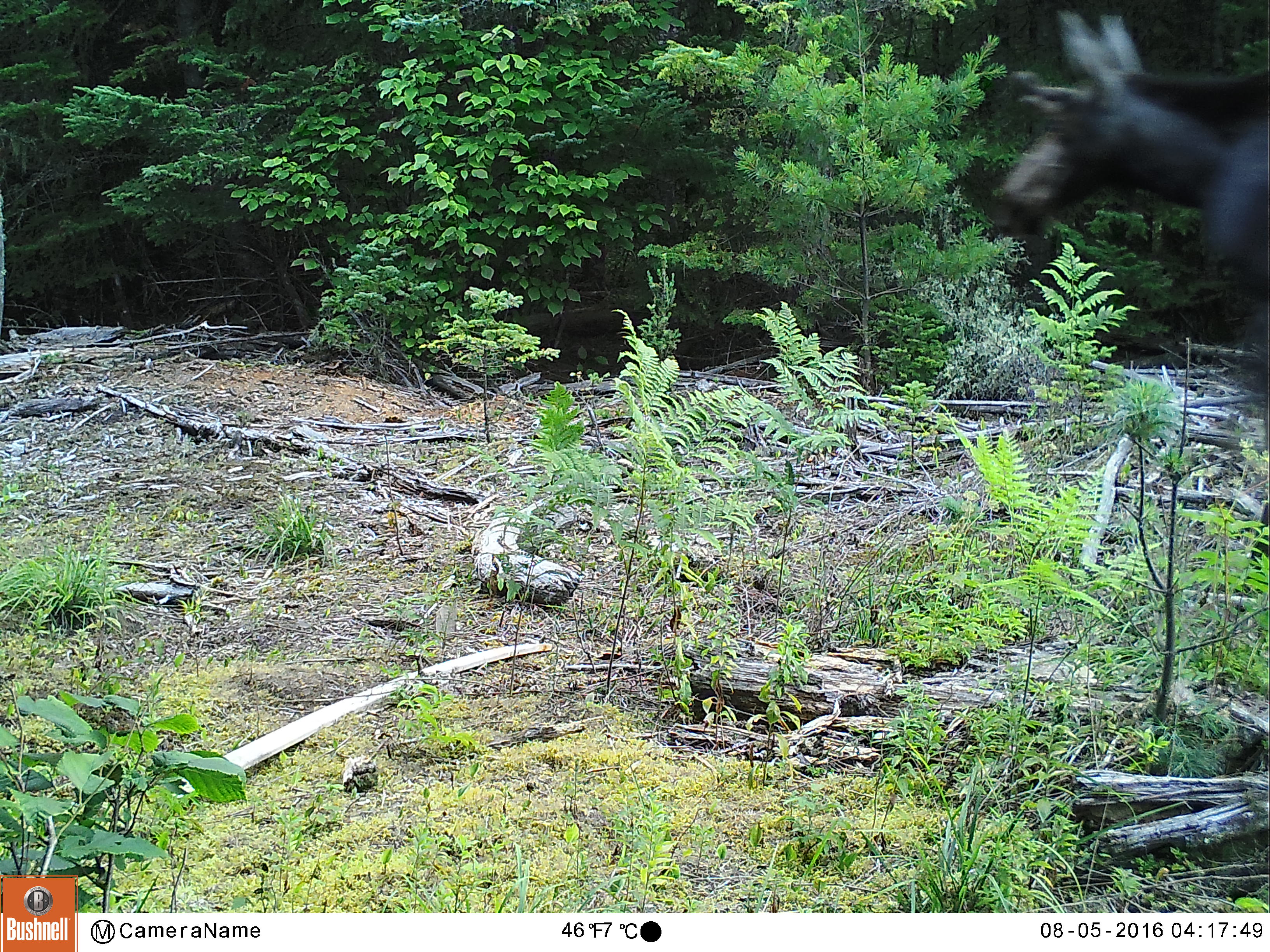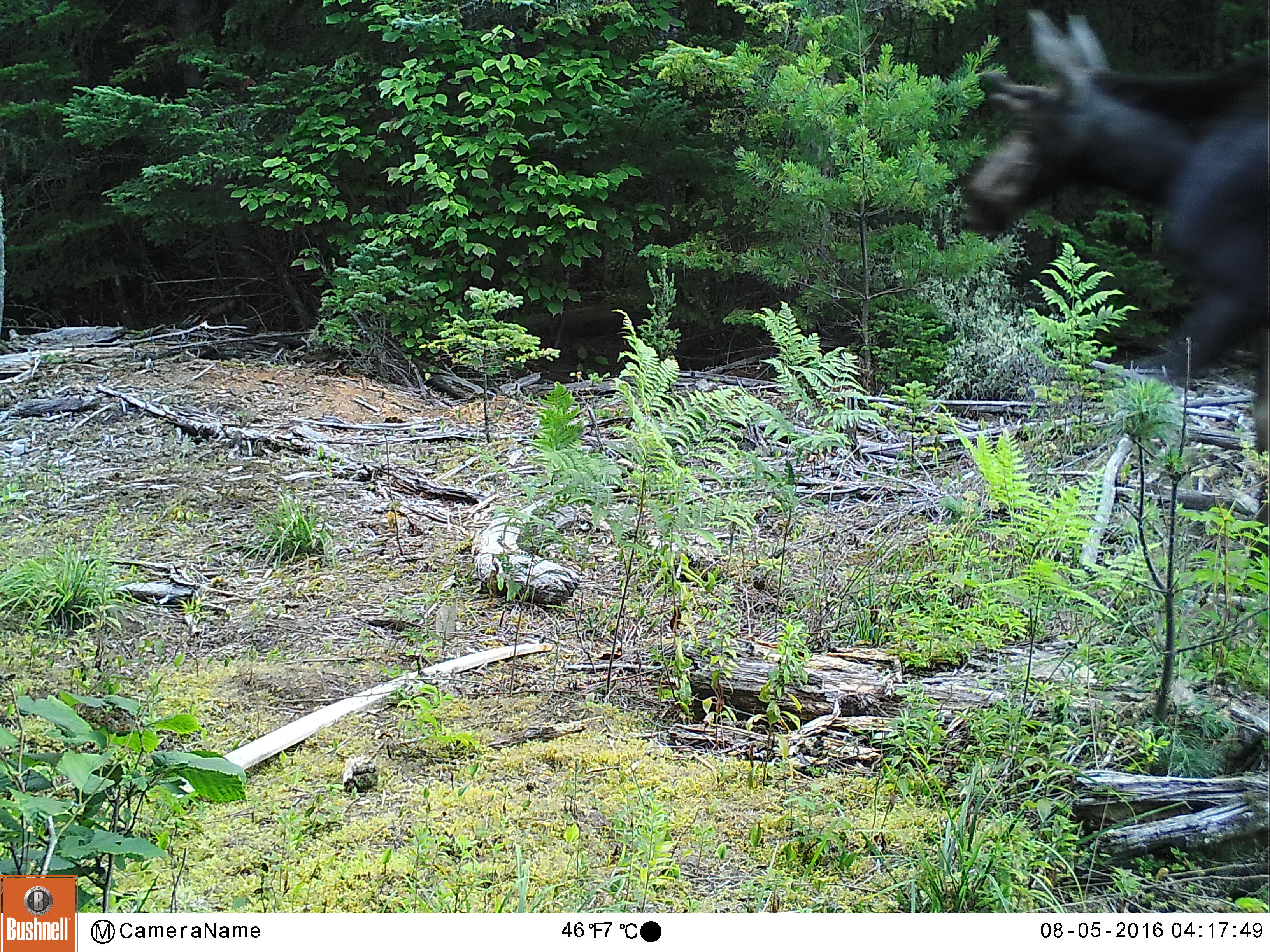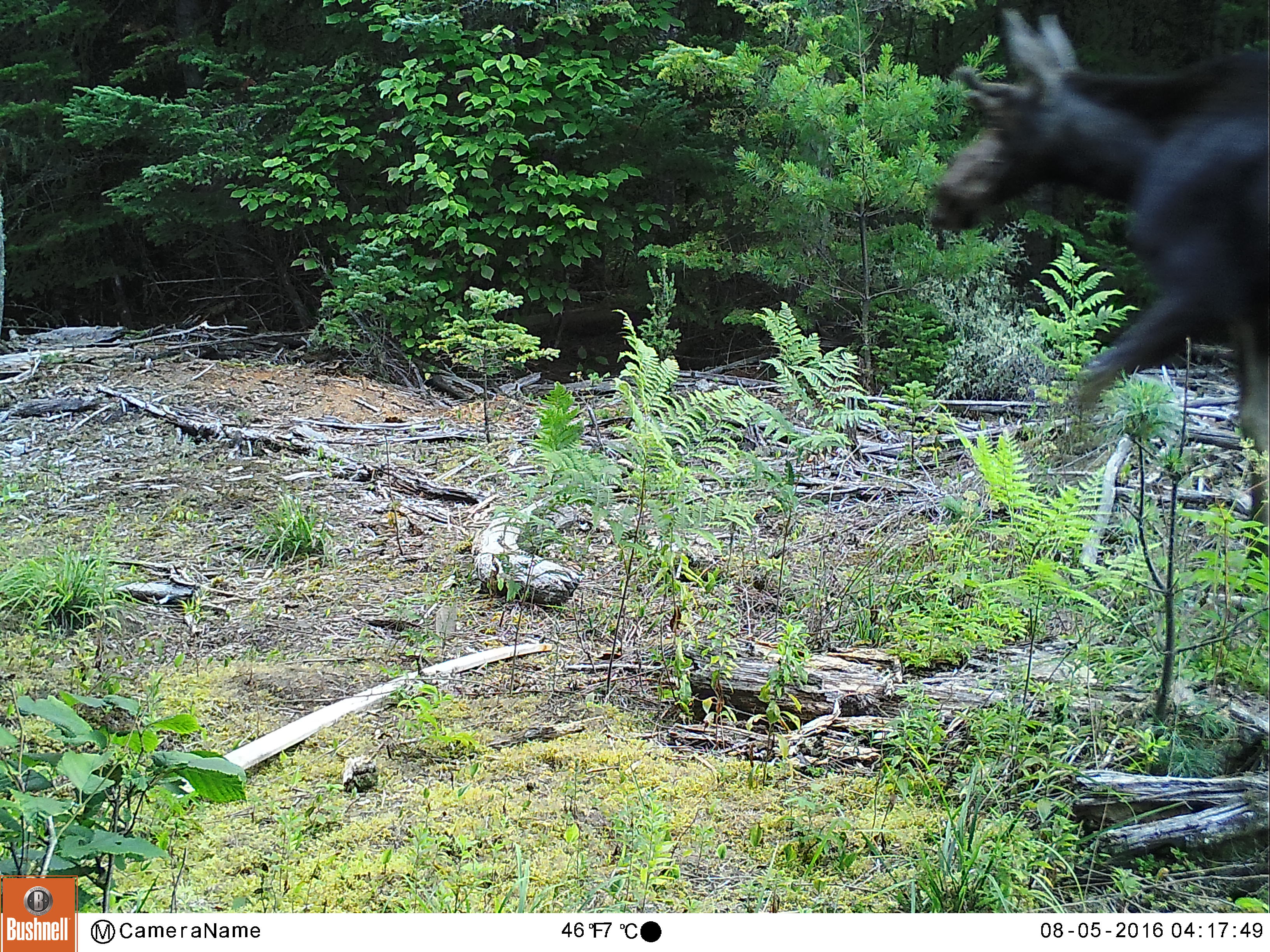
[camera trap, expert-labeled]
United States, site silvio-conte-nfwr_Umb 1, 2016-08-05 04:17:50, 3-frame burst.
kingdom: Animalia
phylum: Chordata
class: Mammalia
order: Artiodactyla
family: Cervidae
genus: Alces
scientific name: Alces alces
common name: moose